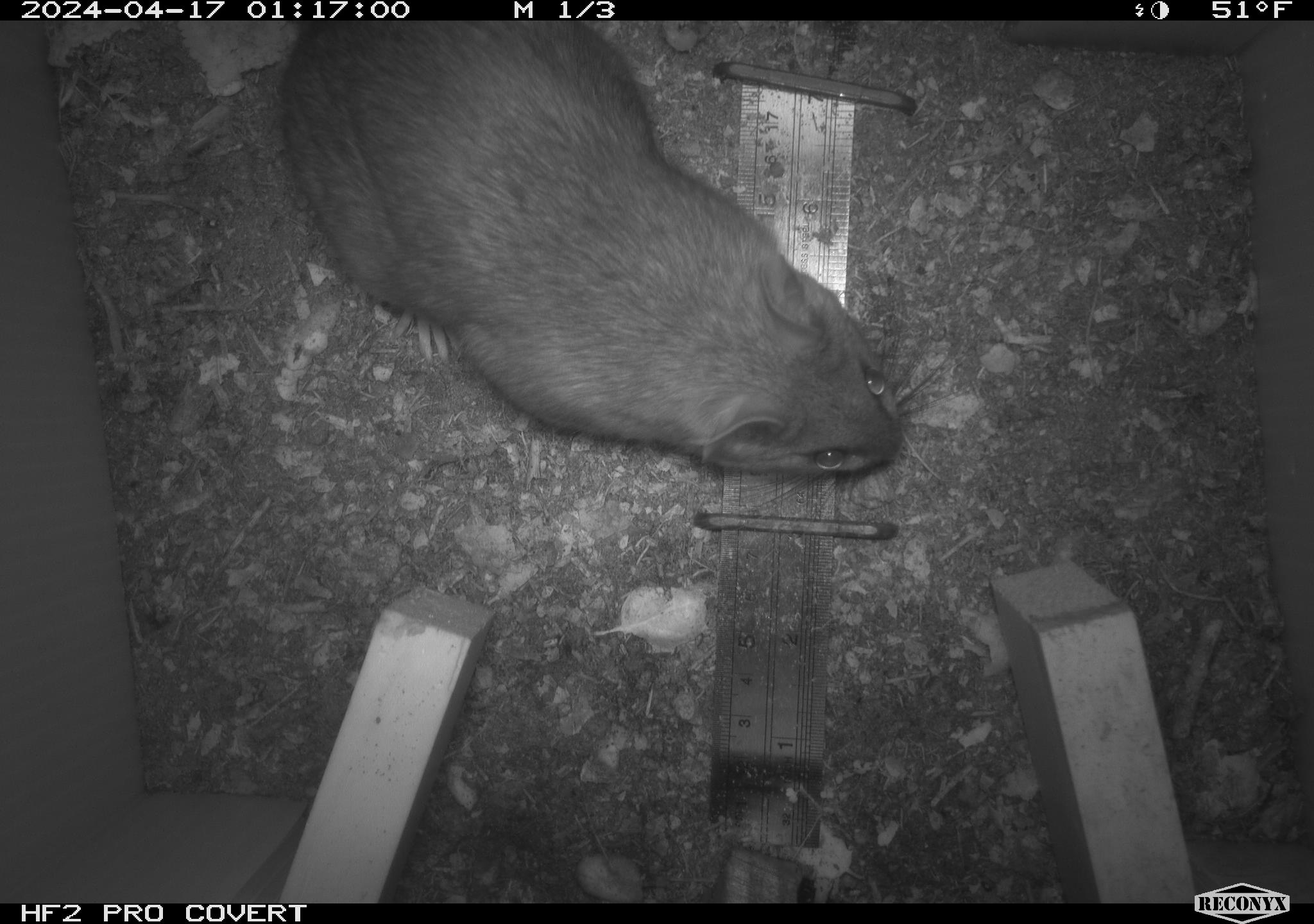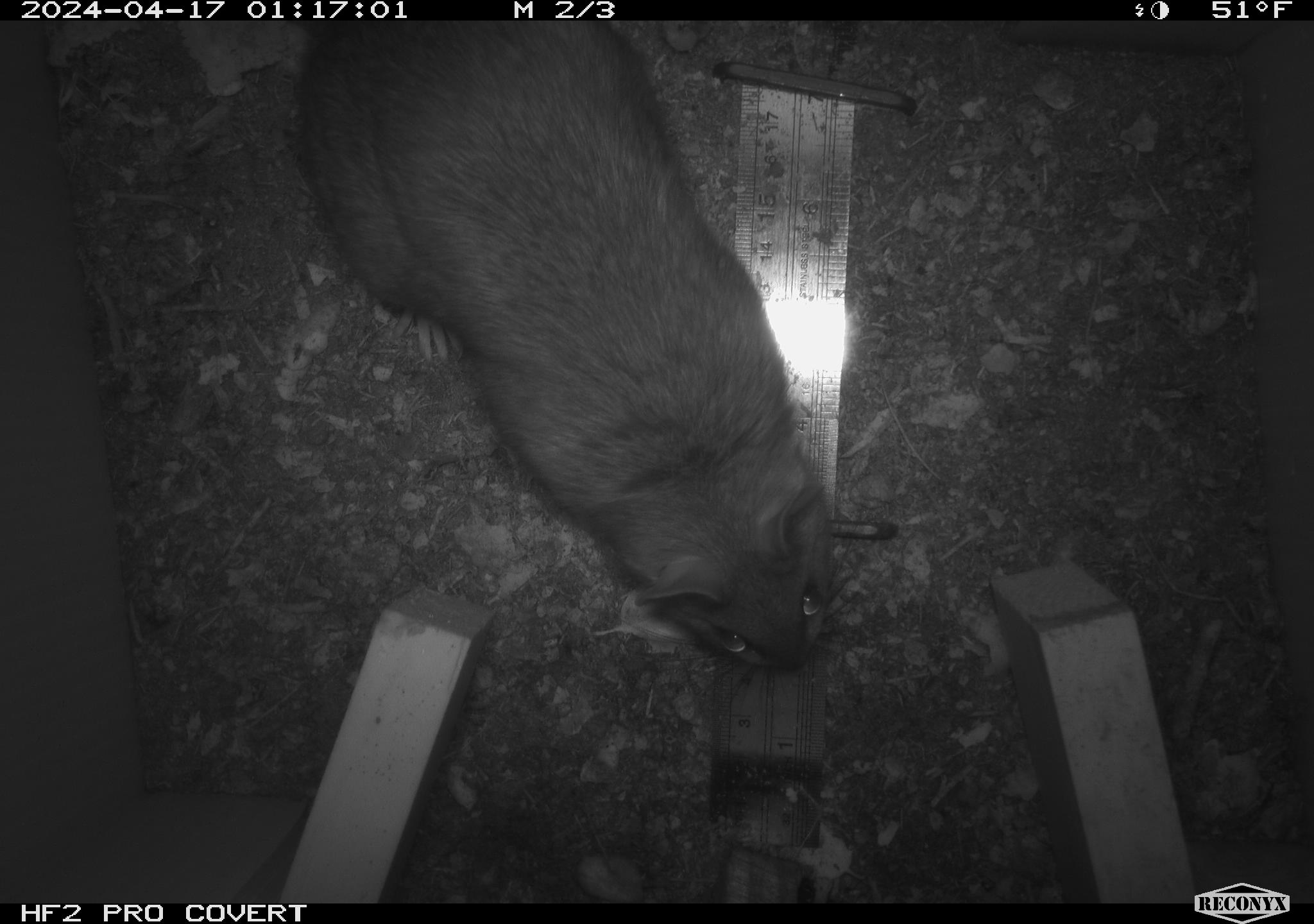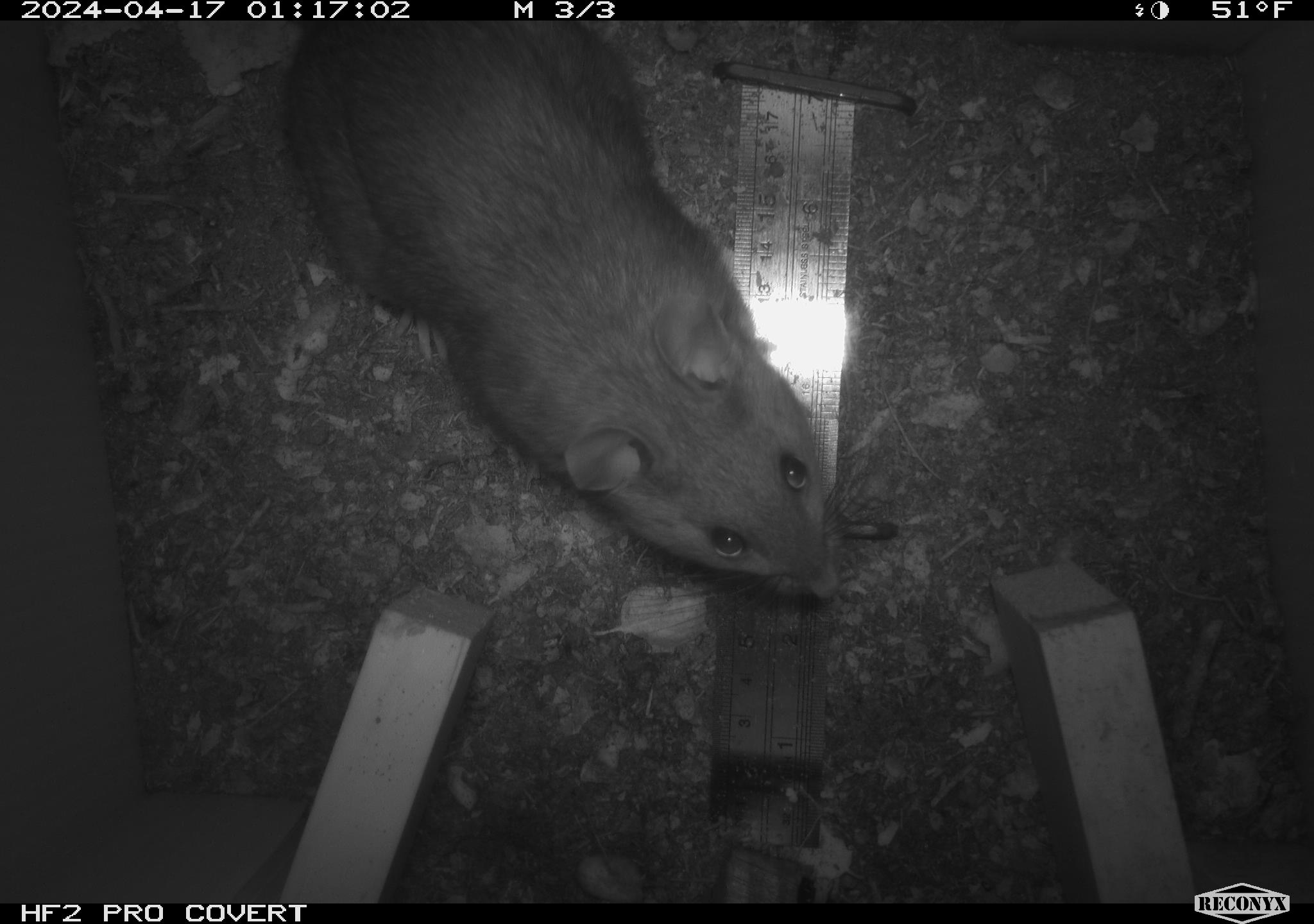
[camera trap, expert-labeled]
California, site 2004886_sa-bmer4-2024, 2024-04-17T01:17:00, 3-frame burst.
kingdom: Animalia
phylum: Chordata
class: Mammalia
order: Rodentia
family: Muridae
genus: Rattus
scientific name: Rattus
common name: rat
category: rattus species